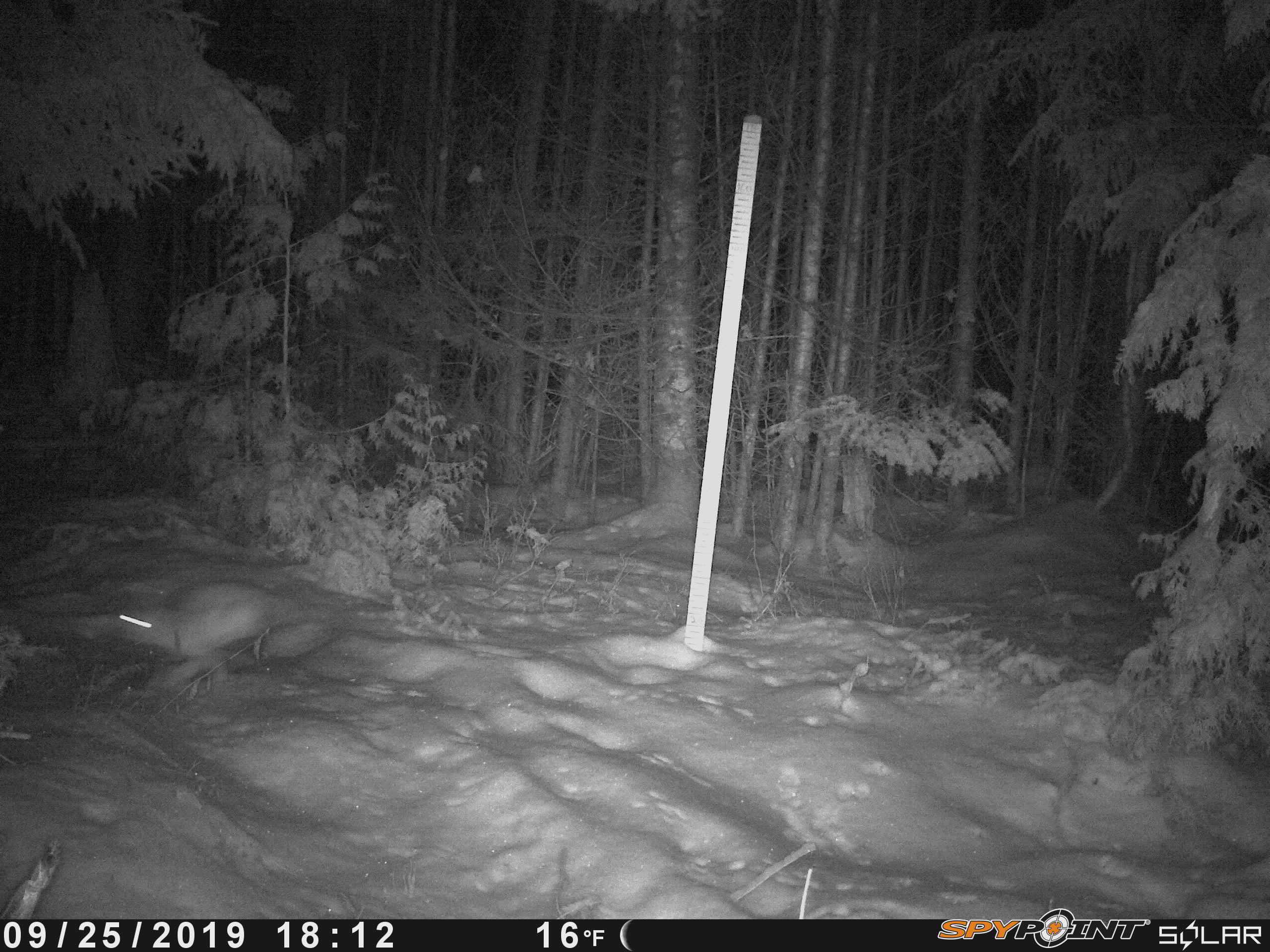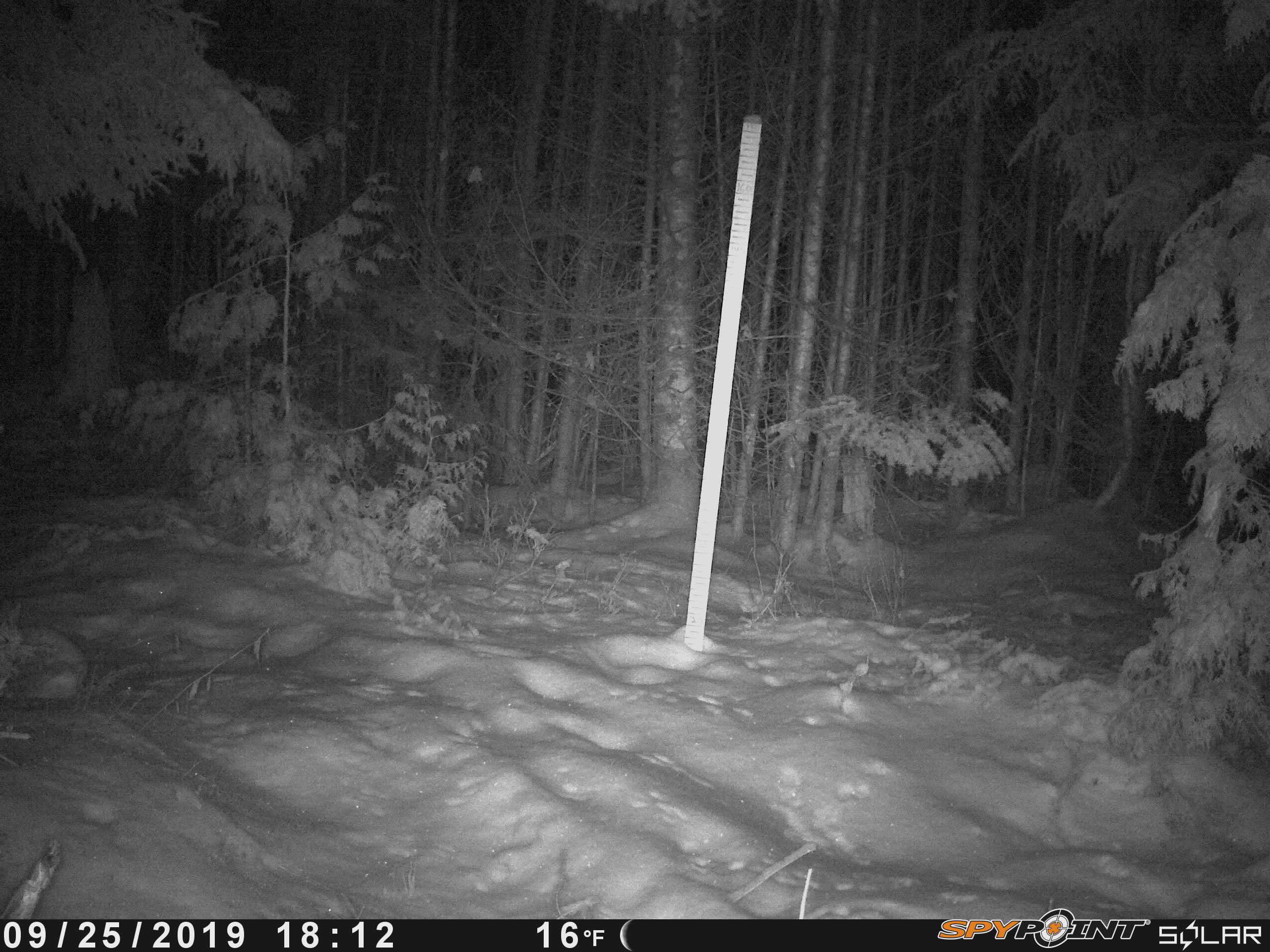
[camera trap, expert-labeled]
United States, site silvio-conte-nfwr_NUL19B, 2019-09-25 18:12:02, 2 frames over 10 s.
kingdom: Animalia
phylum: Chordata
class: Mammalia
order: Lagomorpha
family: Leporidae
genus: Lepus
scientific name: Lepus americanus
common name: snowshoe hare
Snowshoe hare (Lepus americanus).